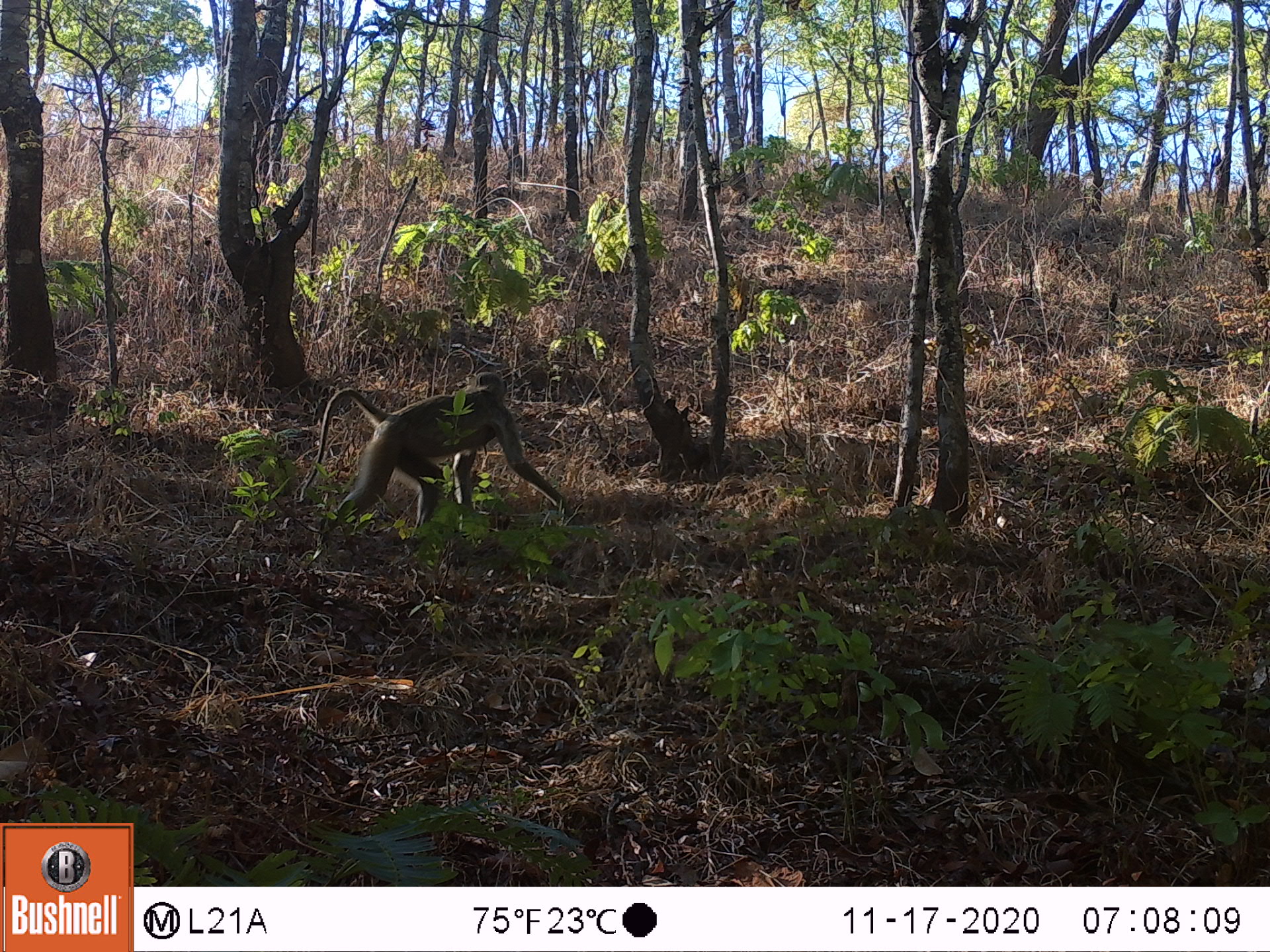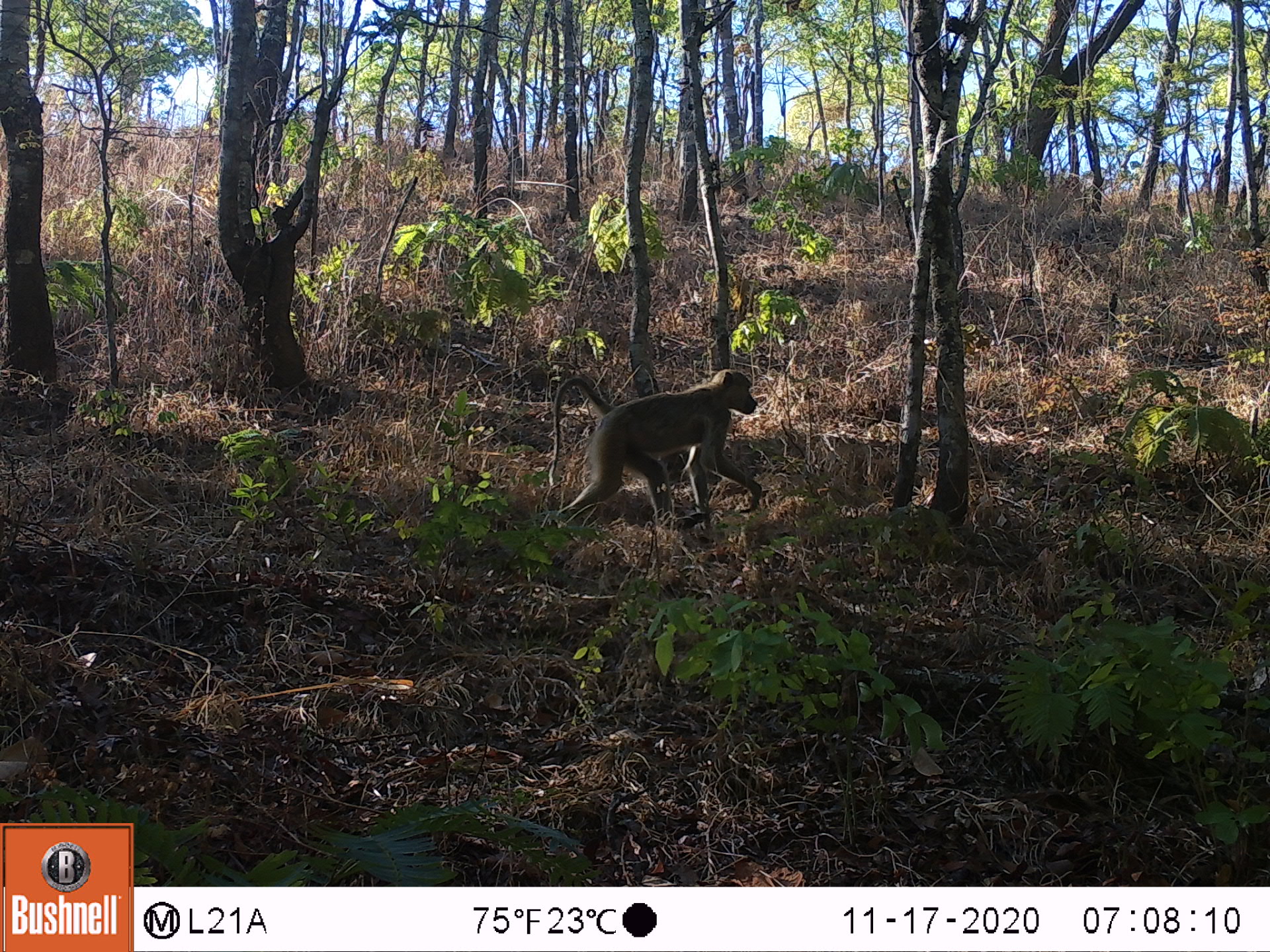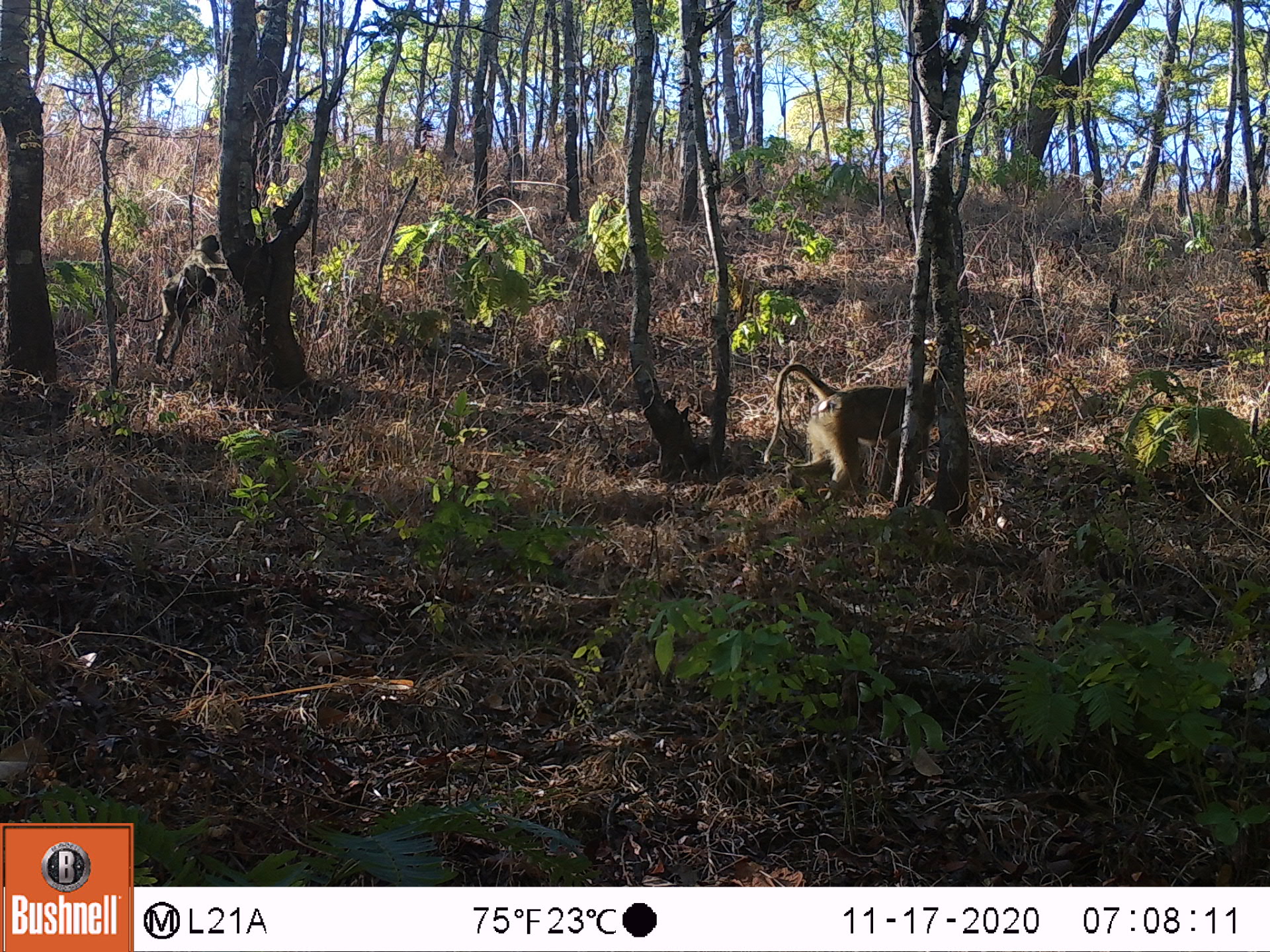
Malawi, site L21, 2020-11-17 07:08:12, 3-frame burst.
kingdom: Animalia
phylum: Chordata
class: Mammalia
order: Primates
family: Cercopithecidae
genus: Papio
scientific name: Papio cynocephalus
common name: yellow baboon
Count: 1.